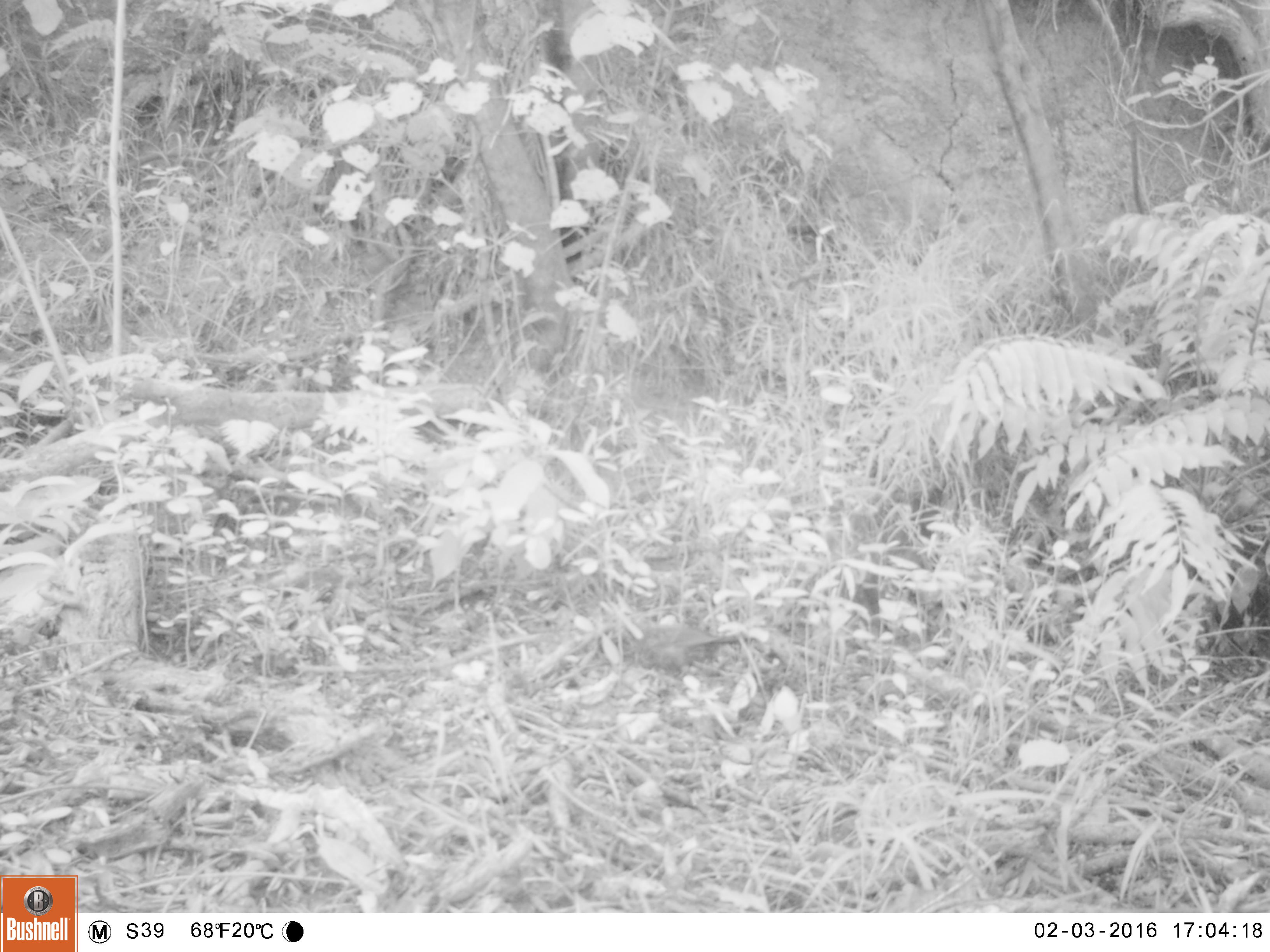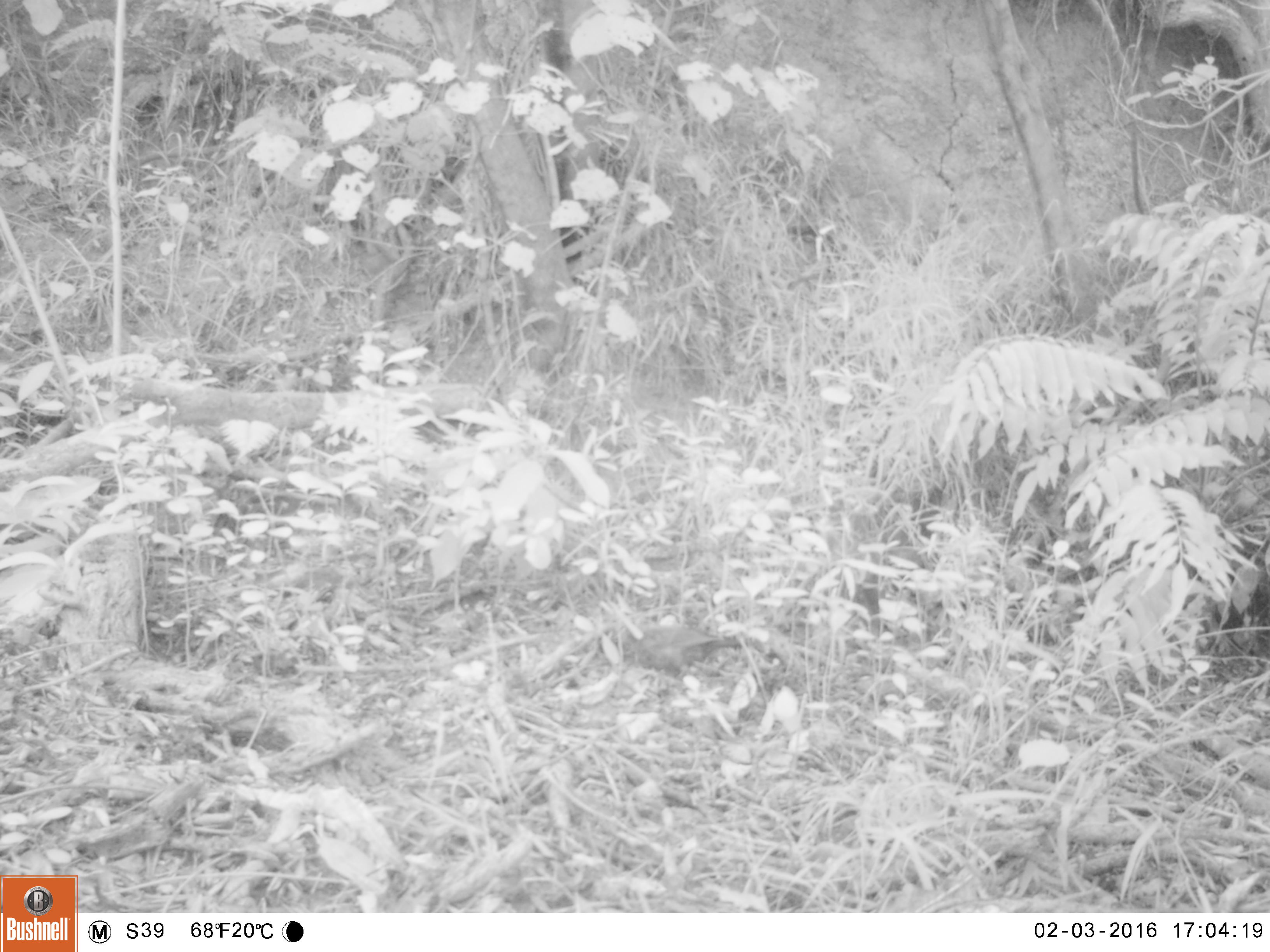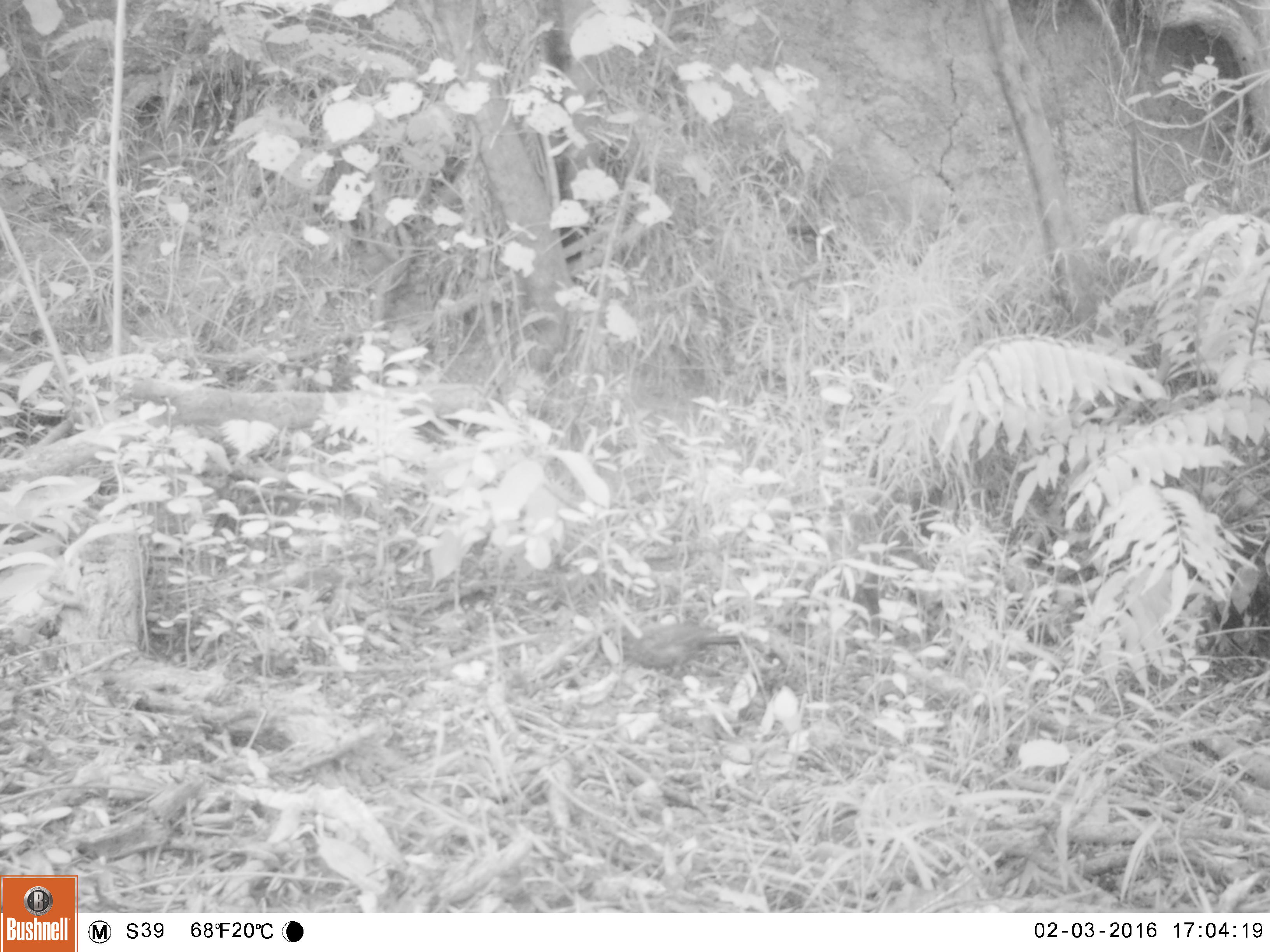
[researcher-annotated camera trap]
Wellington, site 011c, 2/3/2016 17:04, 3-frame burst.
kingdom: Animalia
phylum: Chordata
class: Aves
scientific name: Aves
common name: bird